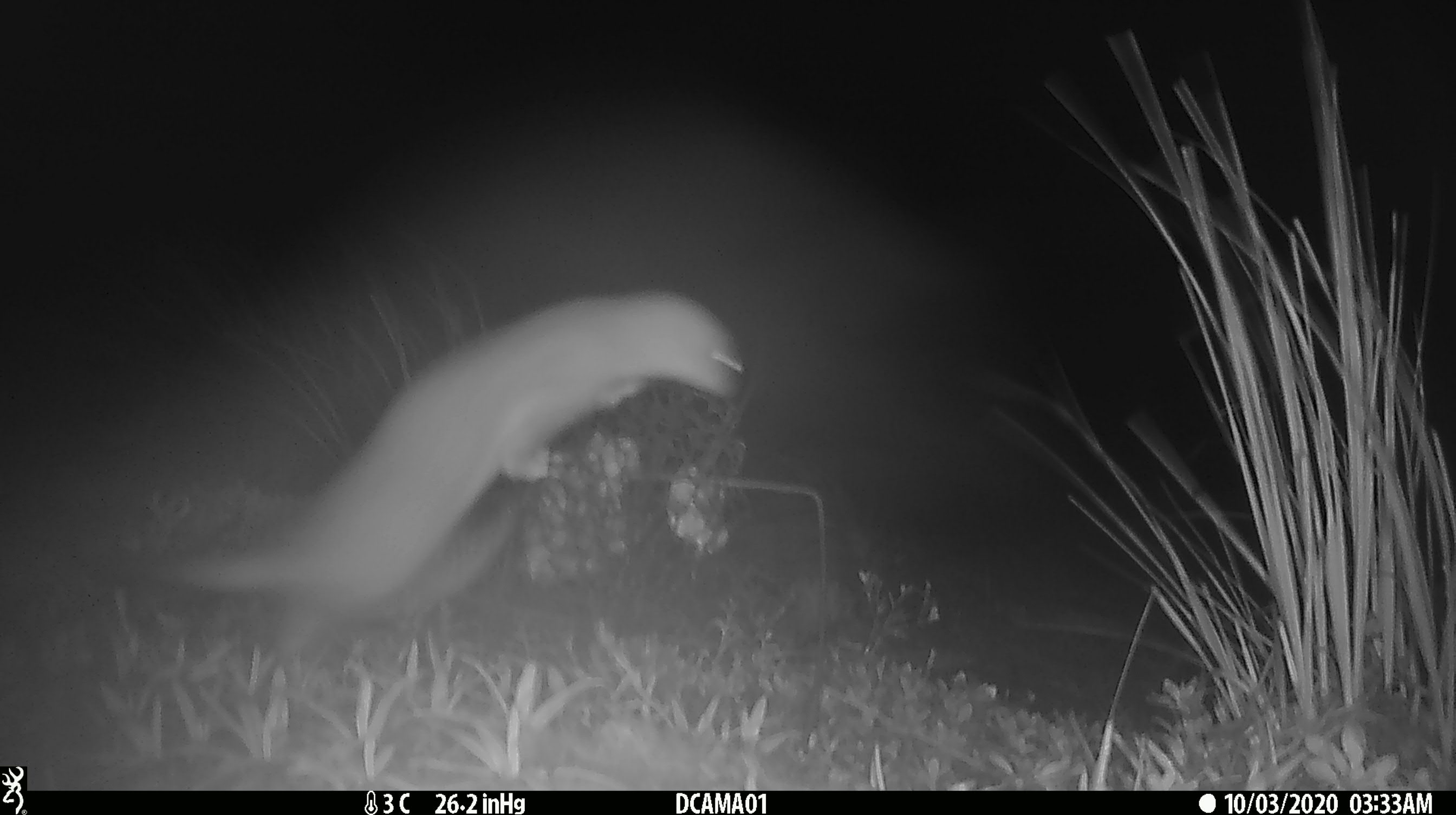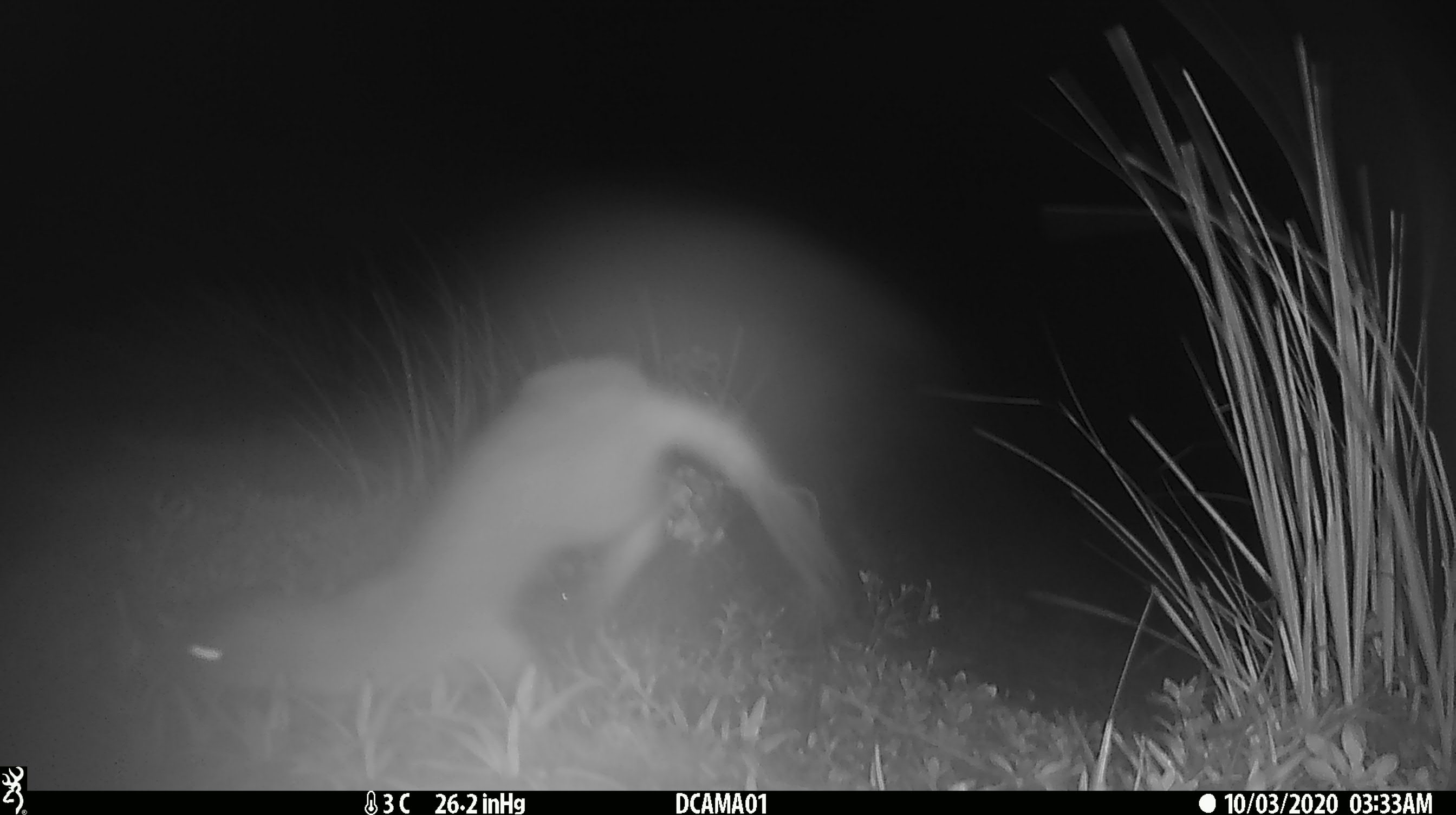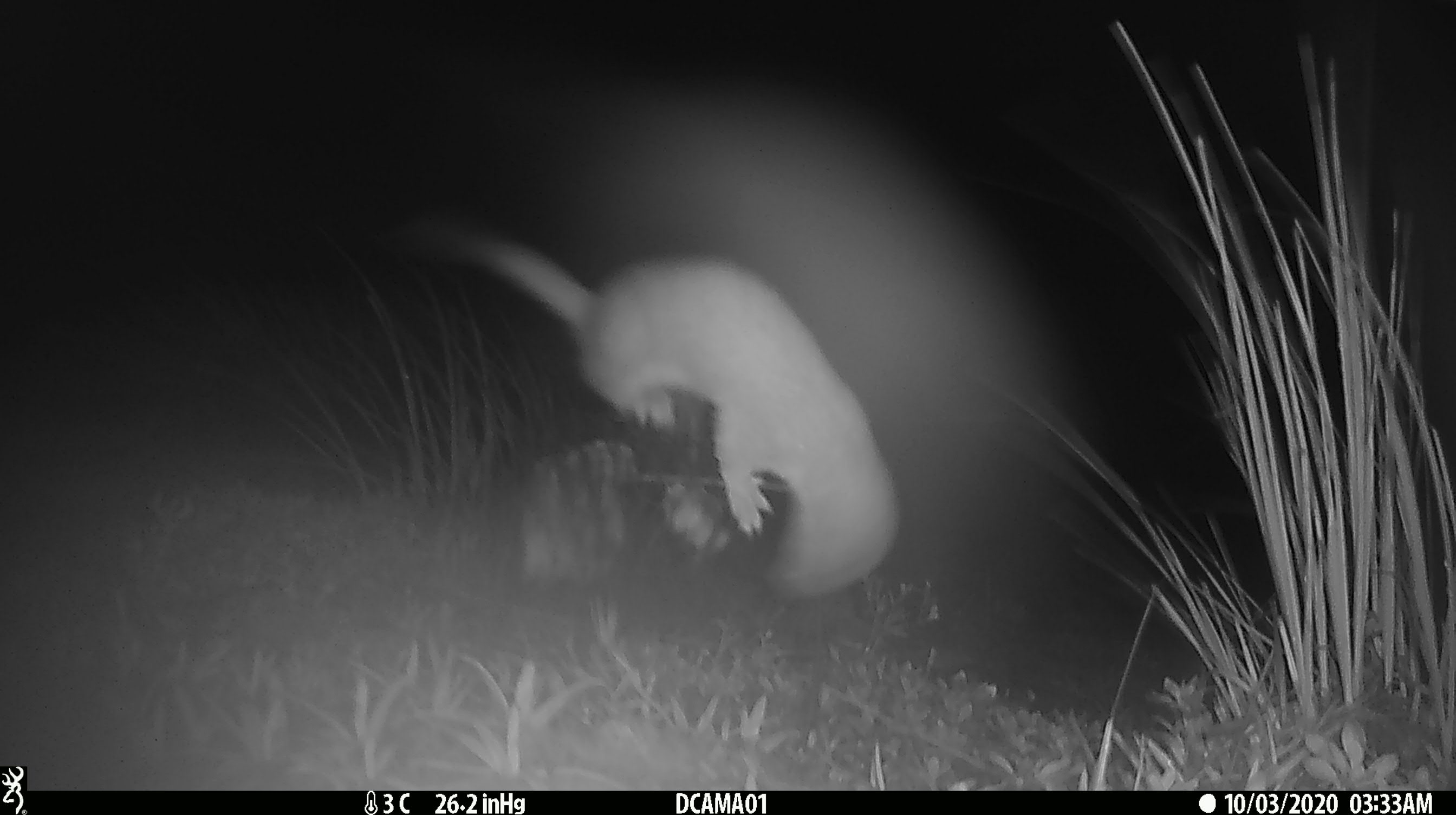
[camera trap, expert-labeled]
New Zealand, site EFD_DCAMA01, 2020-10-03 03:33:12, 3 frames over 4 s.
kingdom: Animalia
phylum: Chordata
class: Mammalia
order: Carnivora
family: Mustelidae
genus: Mustela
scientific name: Mustela erminea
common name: stoat